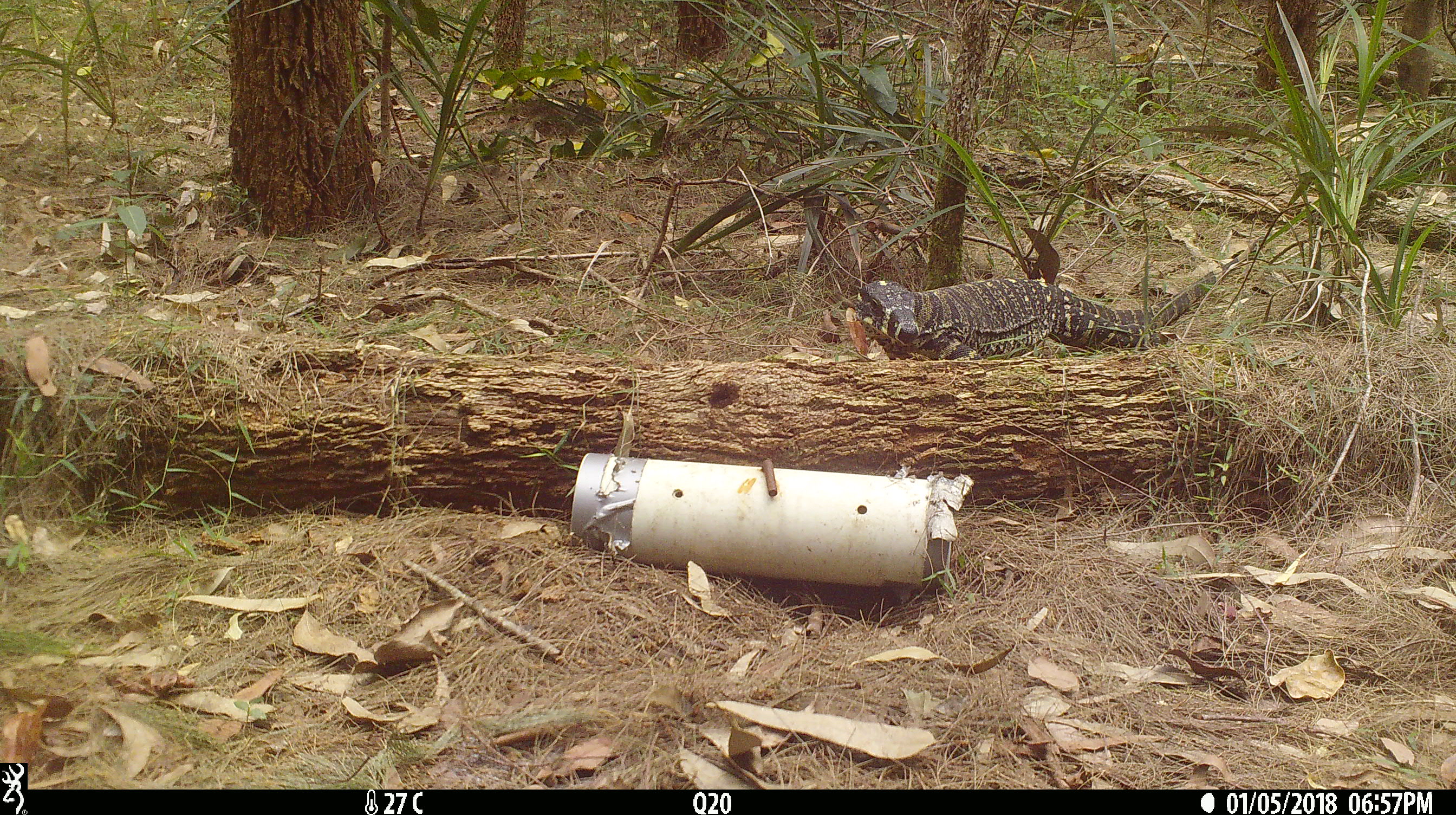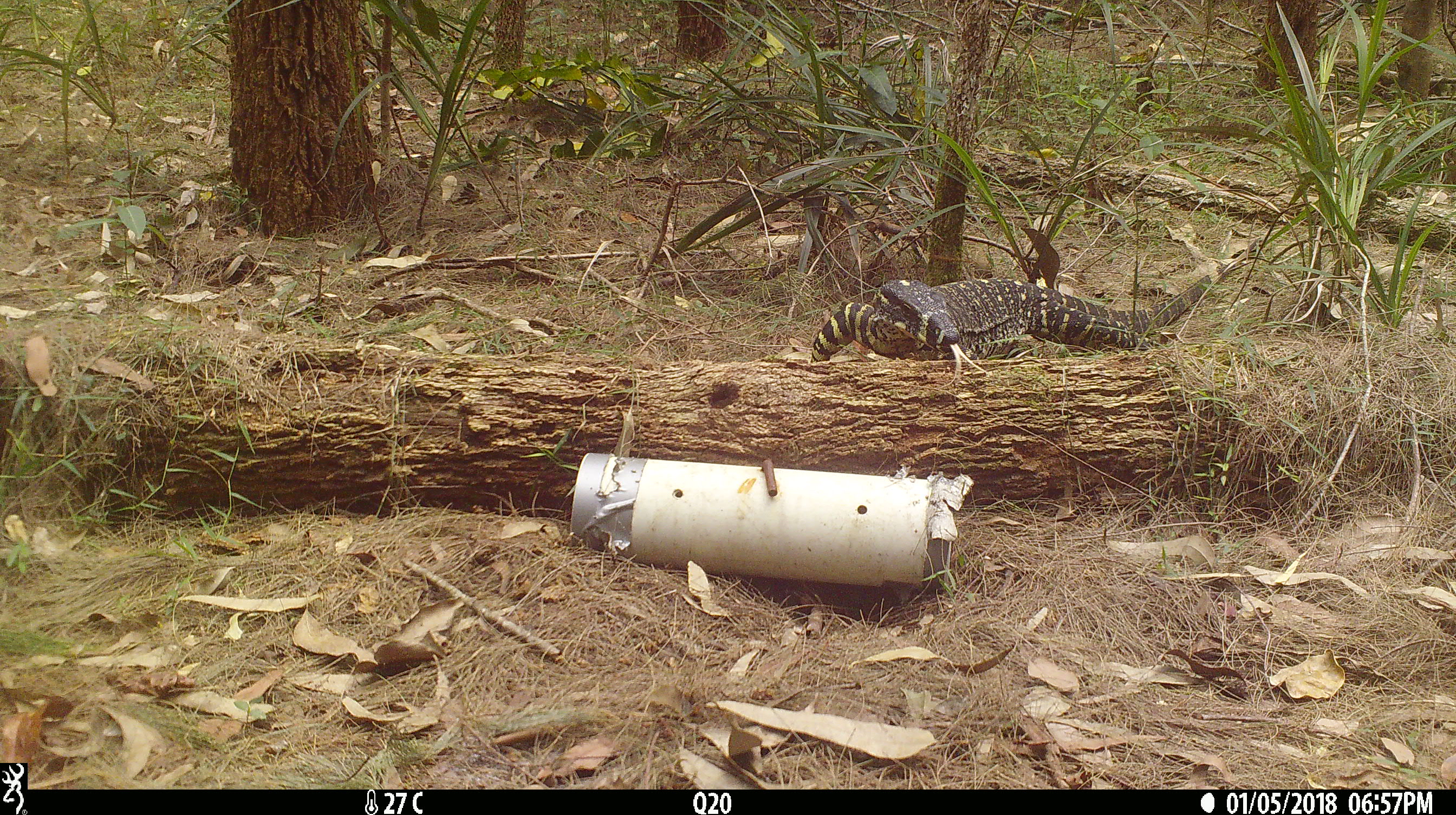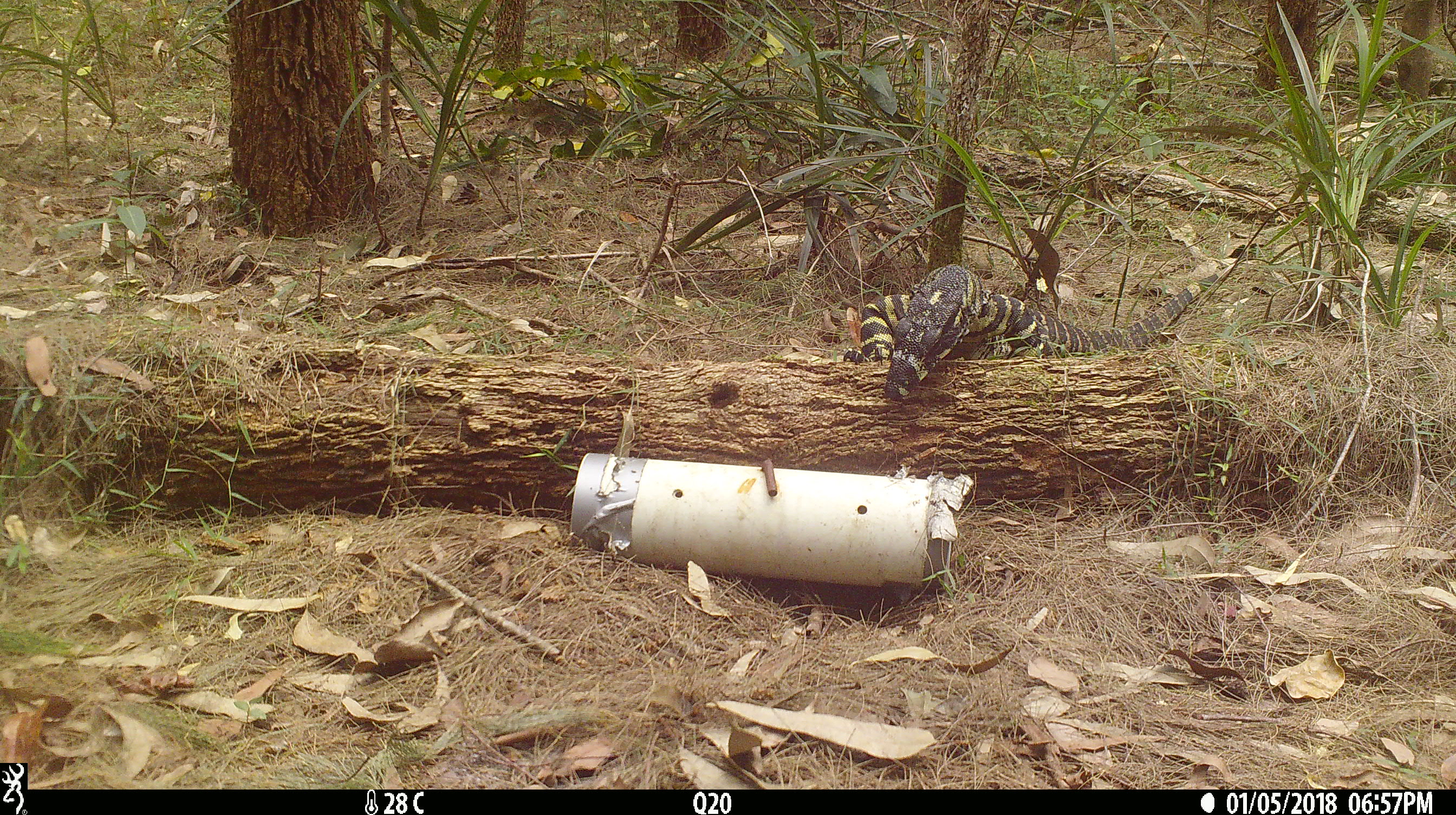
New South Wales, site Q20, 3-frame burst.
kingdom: Animalia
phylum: Chordata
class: Reptilia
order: Squamata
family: Varanidae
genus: Varanus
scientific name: Varanus varius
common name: lace monitor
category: goanna